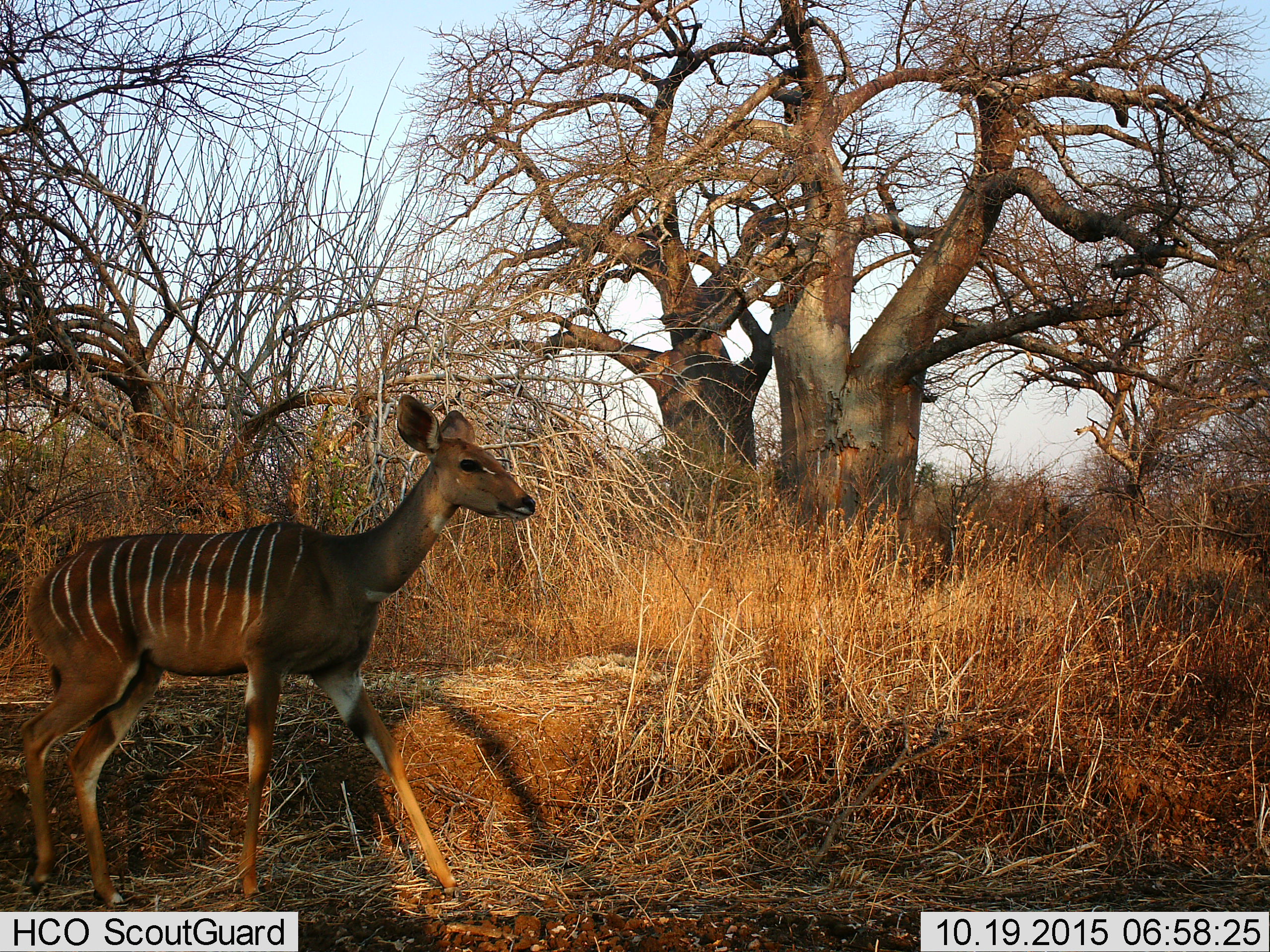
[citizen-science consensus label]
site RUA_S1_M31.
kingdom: Animalia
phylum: Chordata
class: Mammalia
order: Artiodactyla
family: Bovidae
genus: Tragelaphus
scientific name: Tragelaphus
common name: kudu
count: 1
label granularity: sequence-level